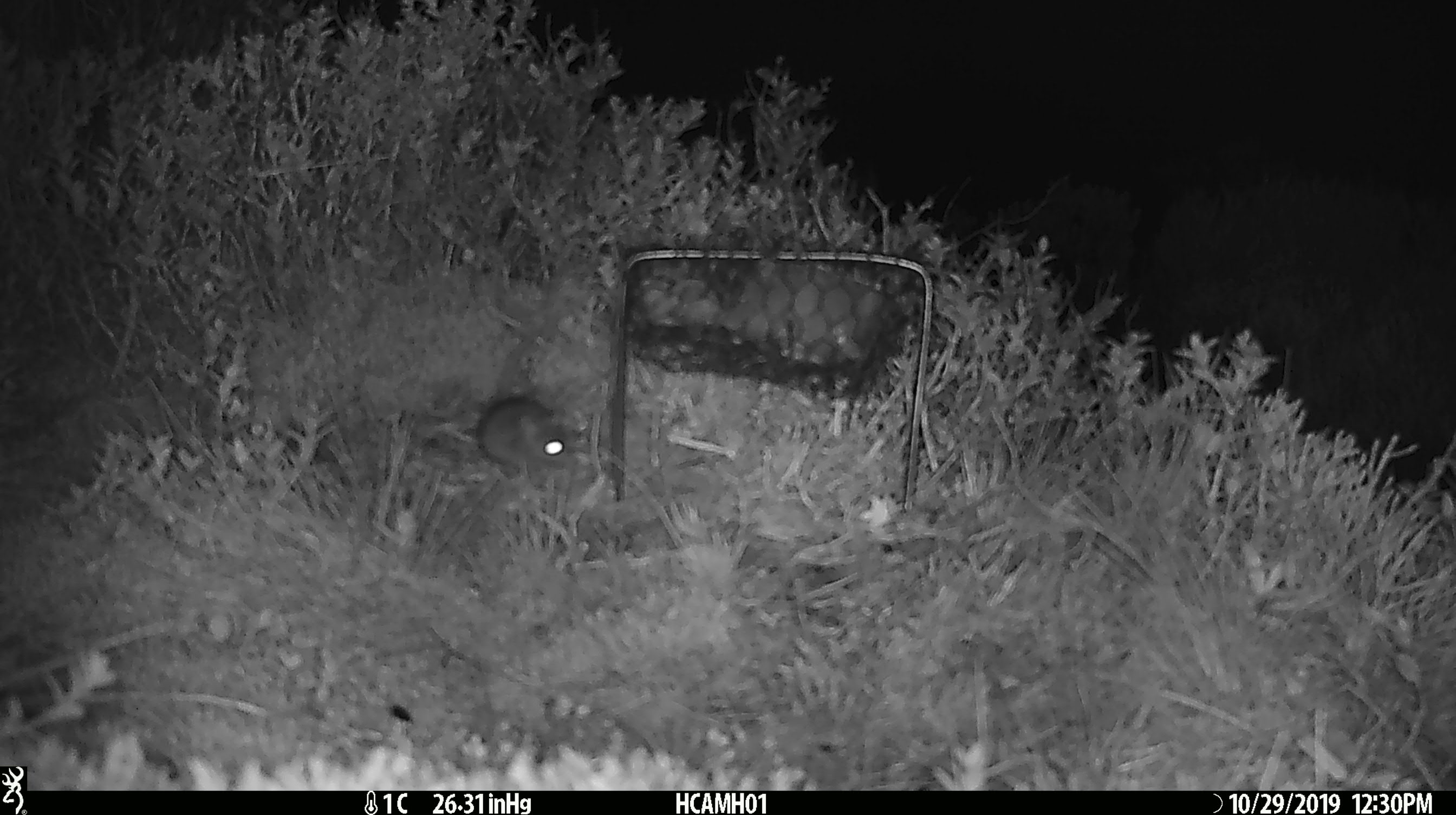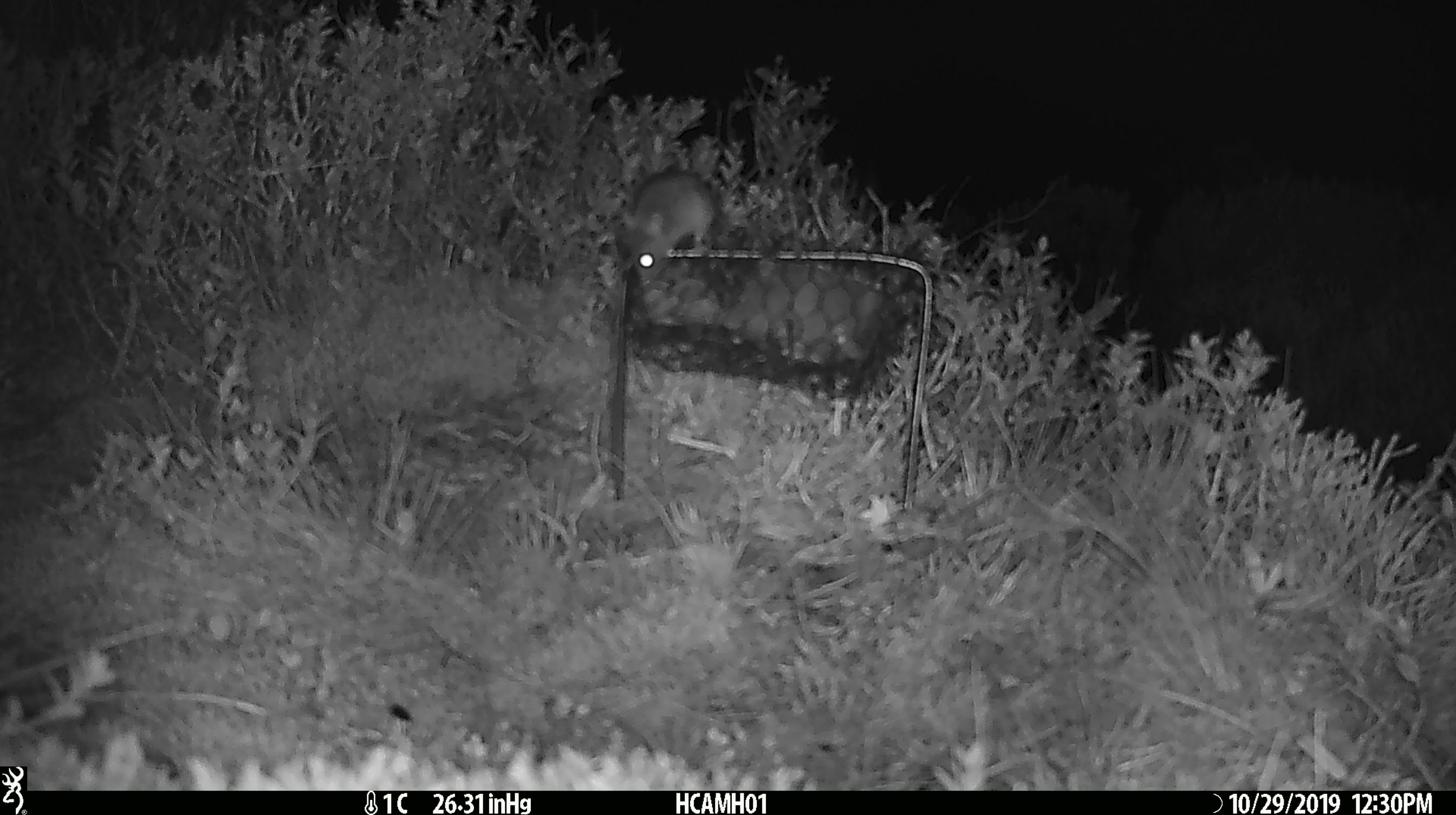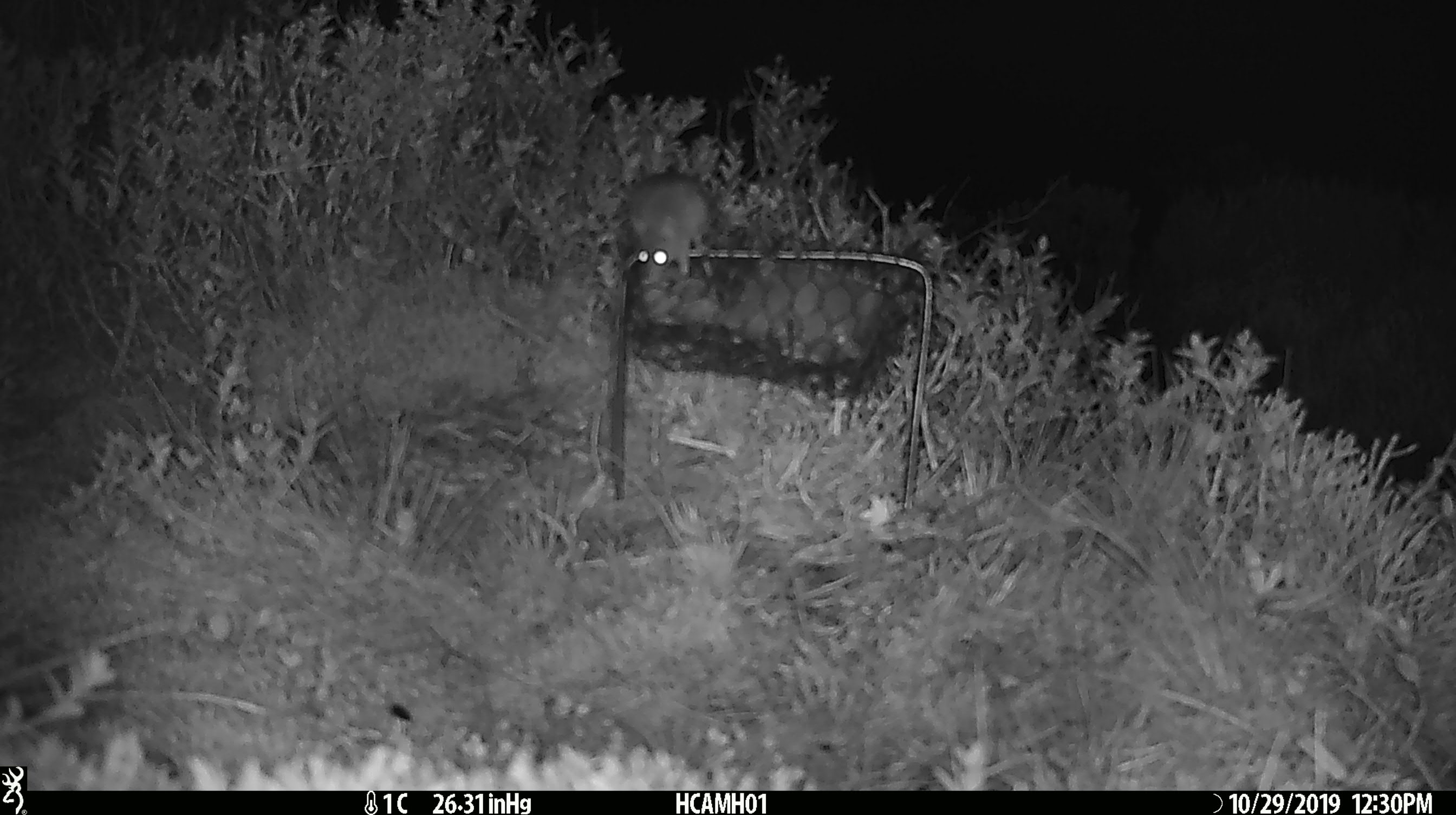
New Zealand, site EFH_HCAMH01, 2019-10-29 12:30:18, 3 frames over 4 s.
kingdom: Animalia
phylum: Chordata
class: Mammalia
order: Rodentia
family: Muridae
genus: Mus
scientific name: Mus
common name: mouse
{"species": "mouse (Mus)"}